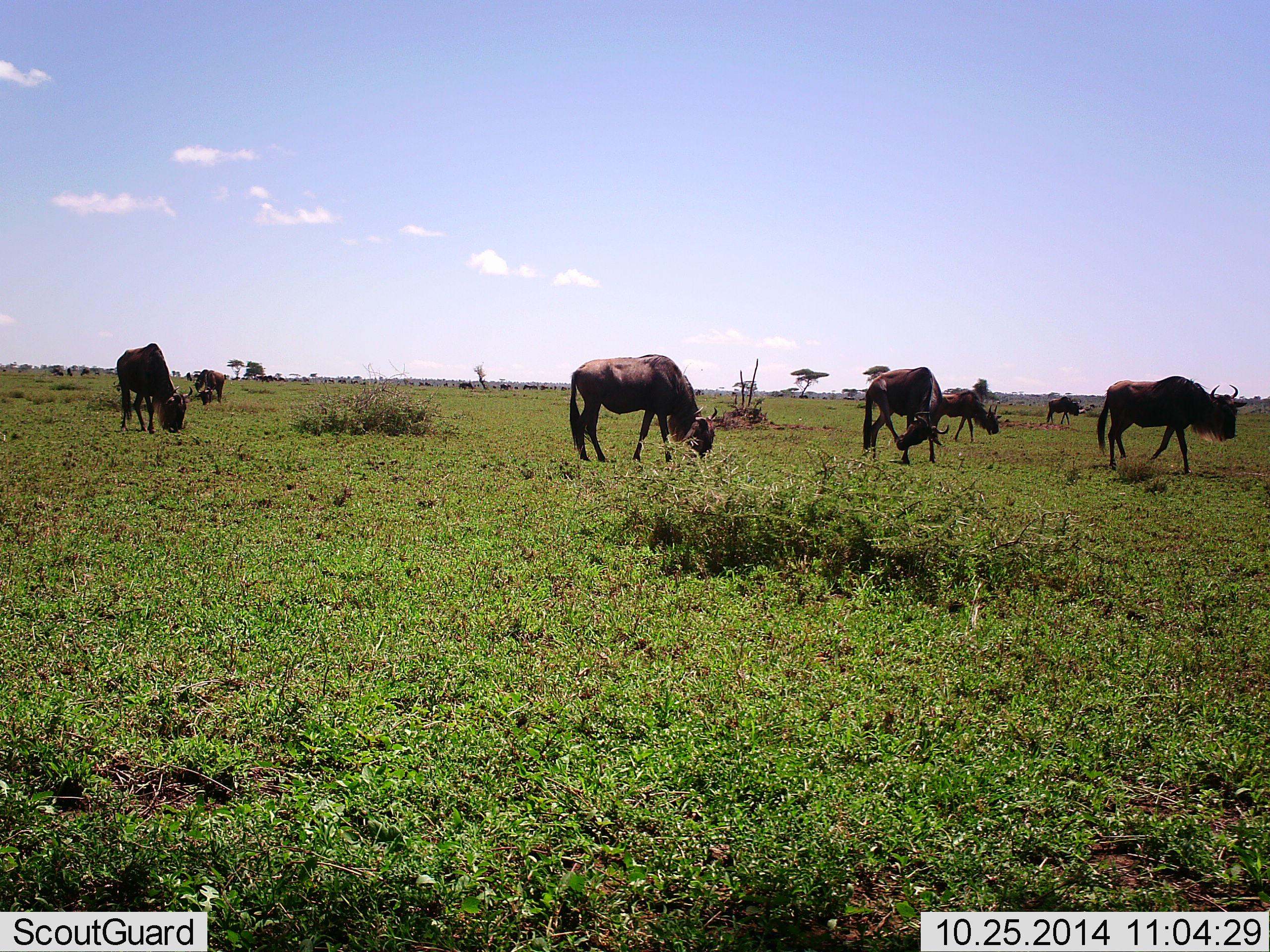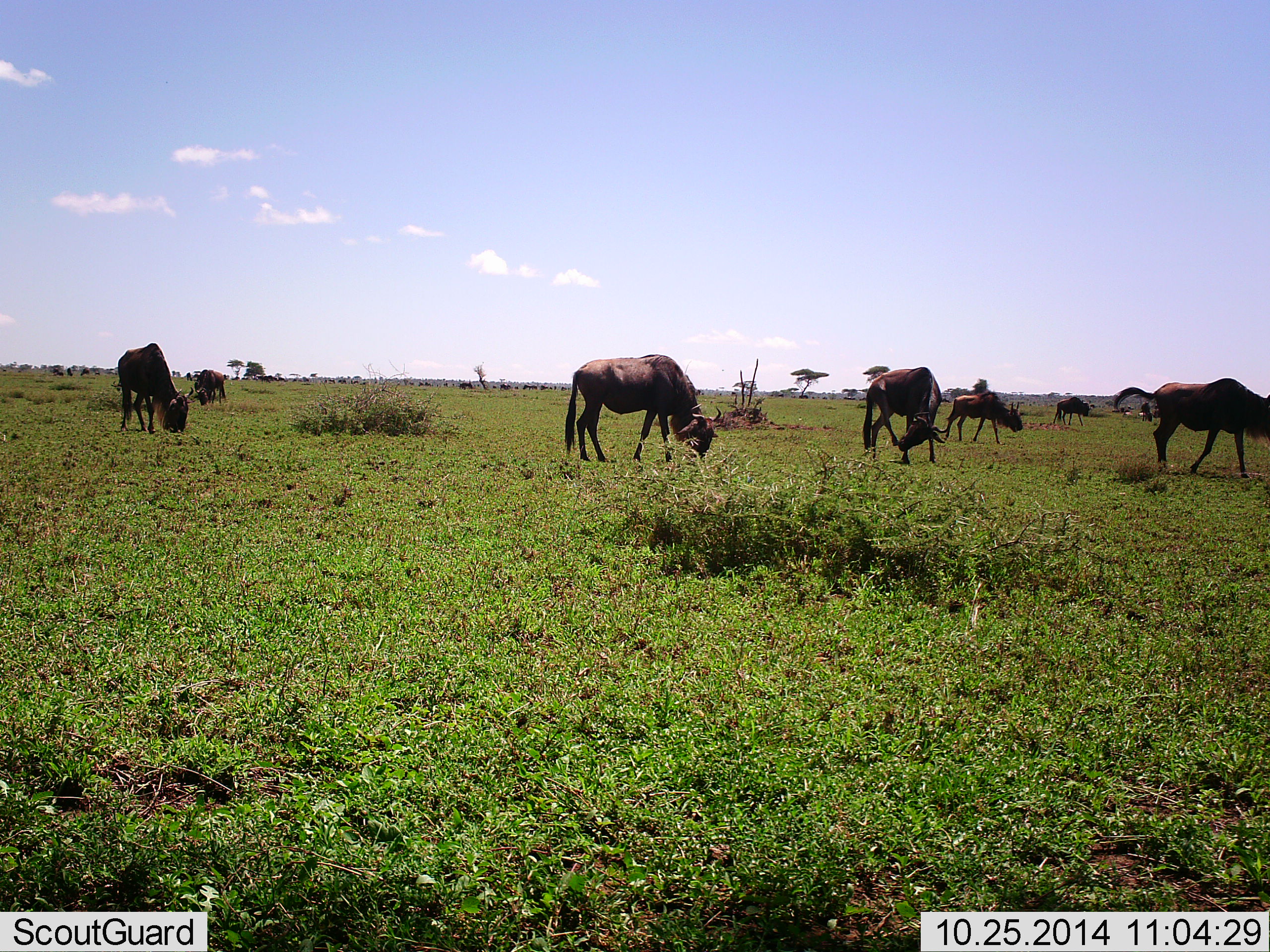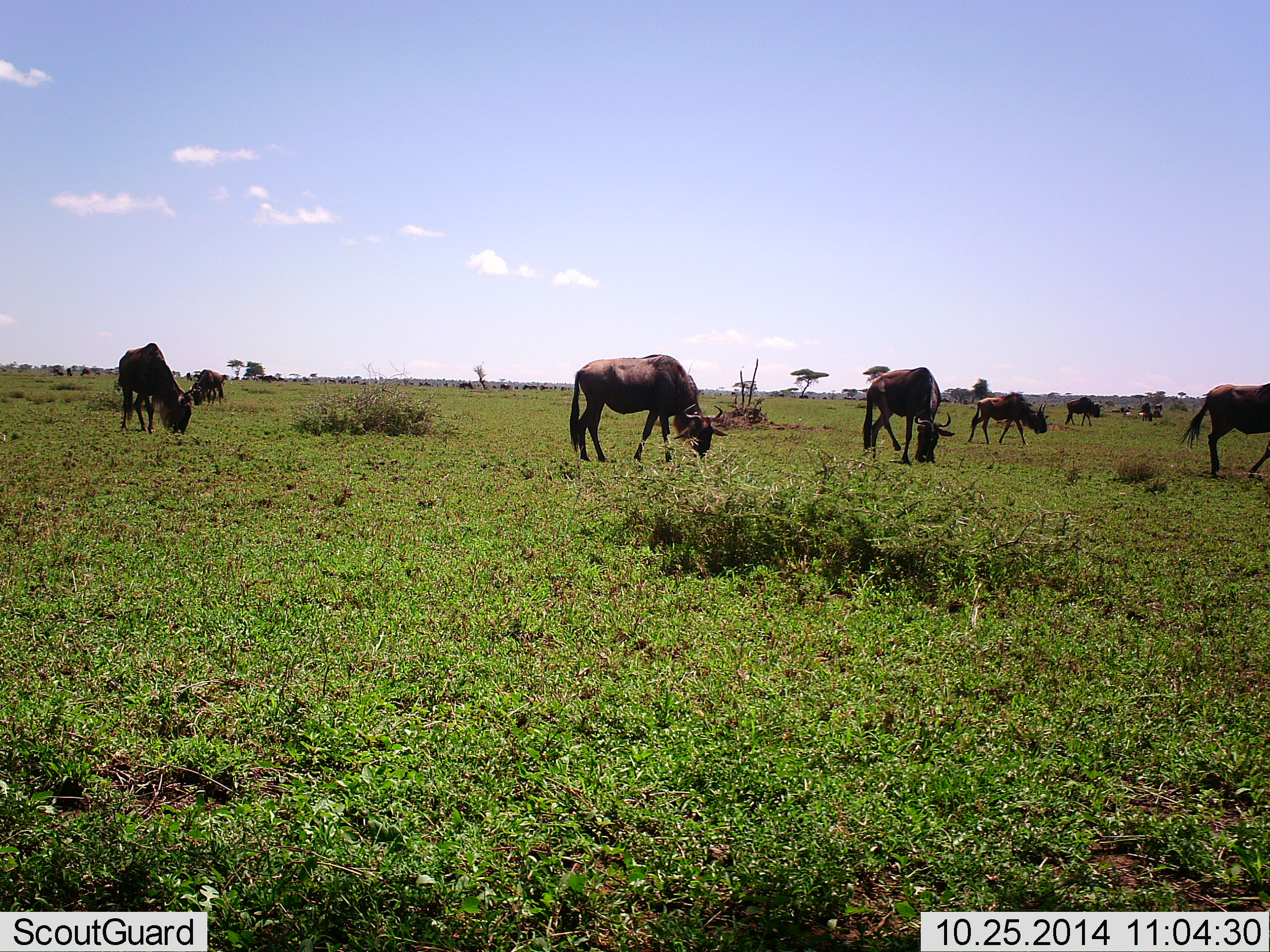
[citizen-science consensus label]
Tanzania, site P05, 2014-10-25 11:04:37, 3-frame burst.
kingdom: Animalia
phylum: Chordata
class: Mammalia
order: Artiodactyla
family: Bovidae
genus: Connochaetes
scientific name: Connochaetes taurinus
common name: blue wildebeest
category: wildebeest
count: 7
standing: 40%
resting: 0%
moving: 70%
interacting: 0%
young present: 10%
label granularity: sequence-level